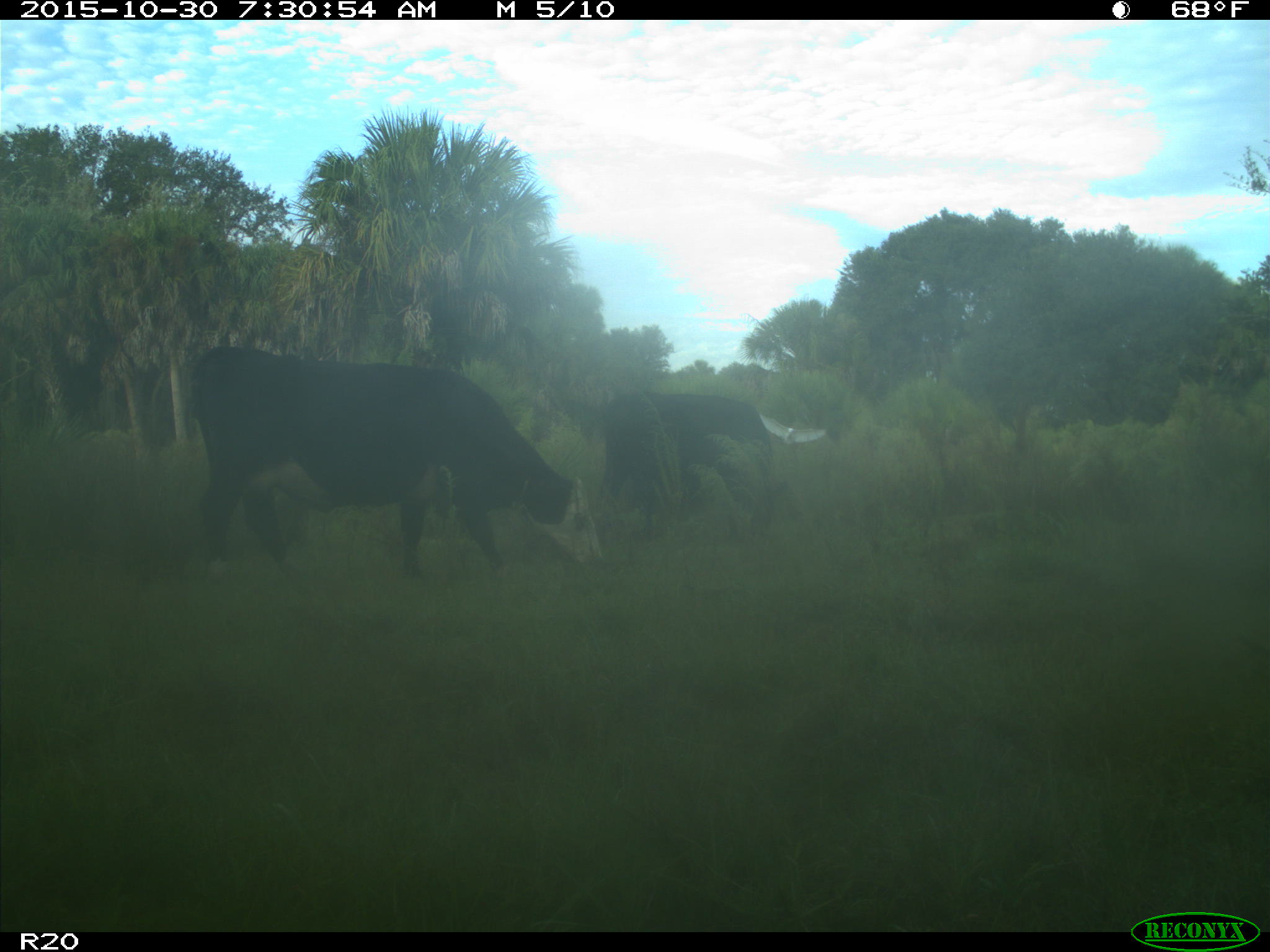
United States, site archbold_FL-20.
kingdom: Animalia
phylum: Chordata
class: Mammalia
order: Artiodactyla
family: Bovidae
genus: Bos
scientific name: Bos taurus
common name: domestic cow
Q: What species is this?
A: Bos taurus (domestic cow).